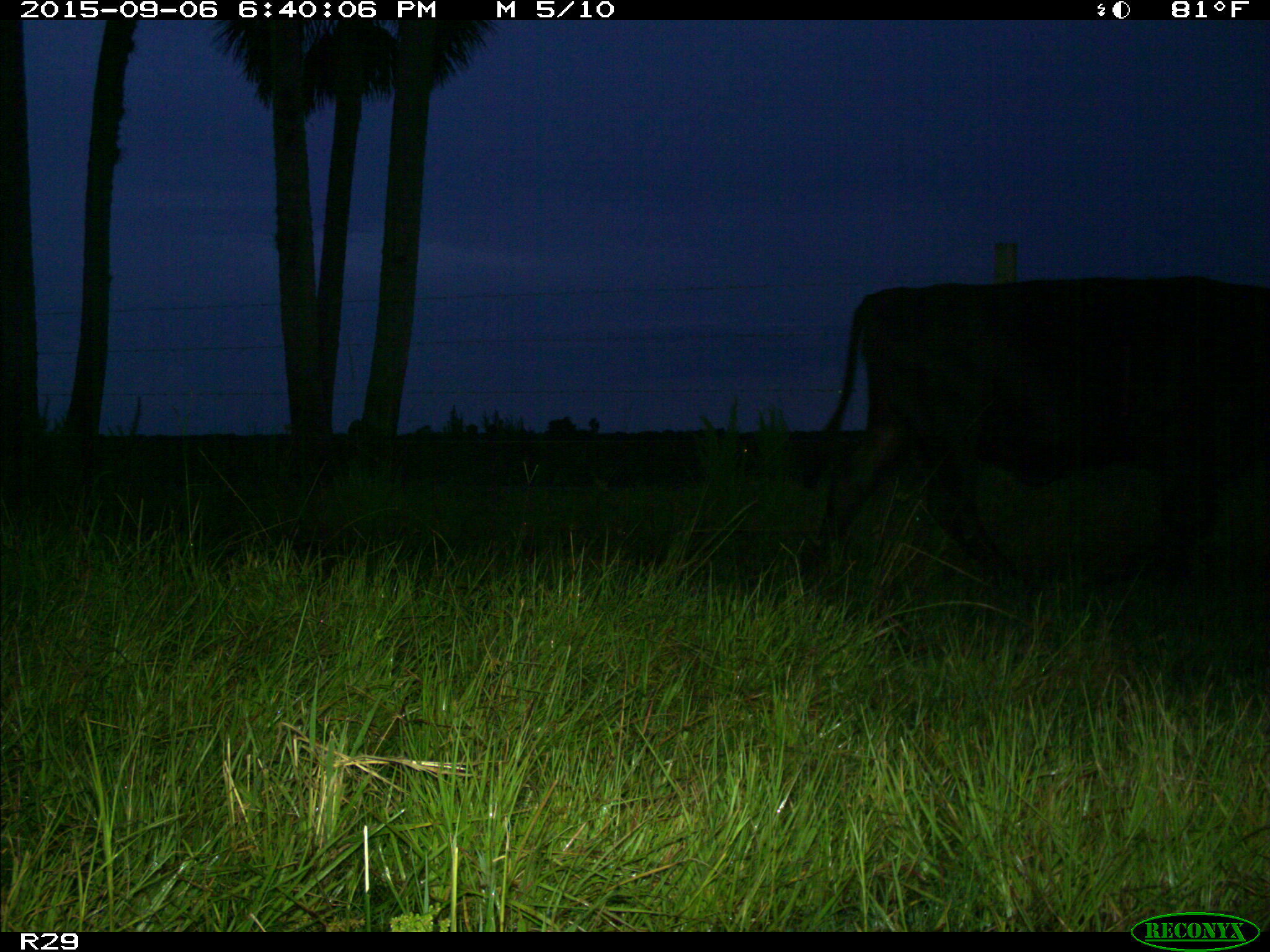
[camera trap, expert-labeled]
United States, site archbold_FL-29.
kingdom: Animalia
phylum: Chordata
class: Mammalia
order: Artiodactyla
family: Bovidae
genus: Bos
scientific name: Bos taurus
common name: domestic cow